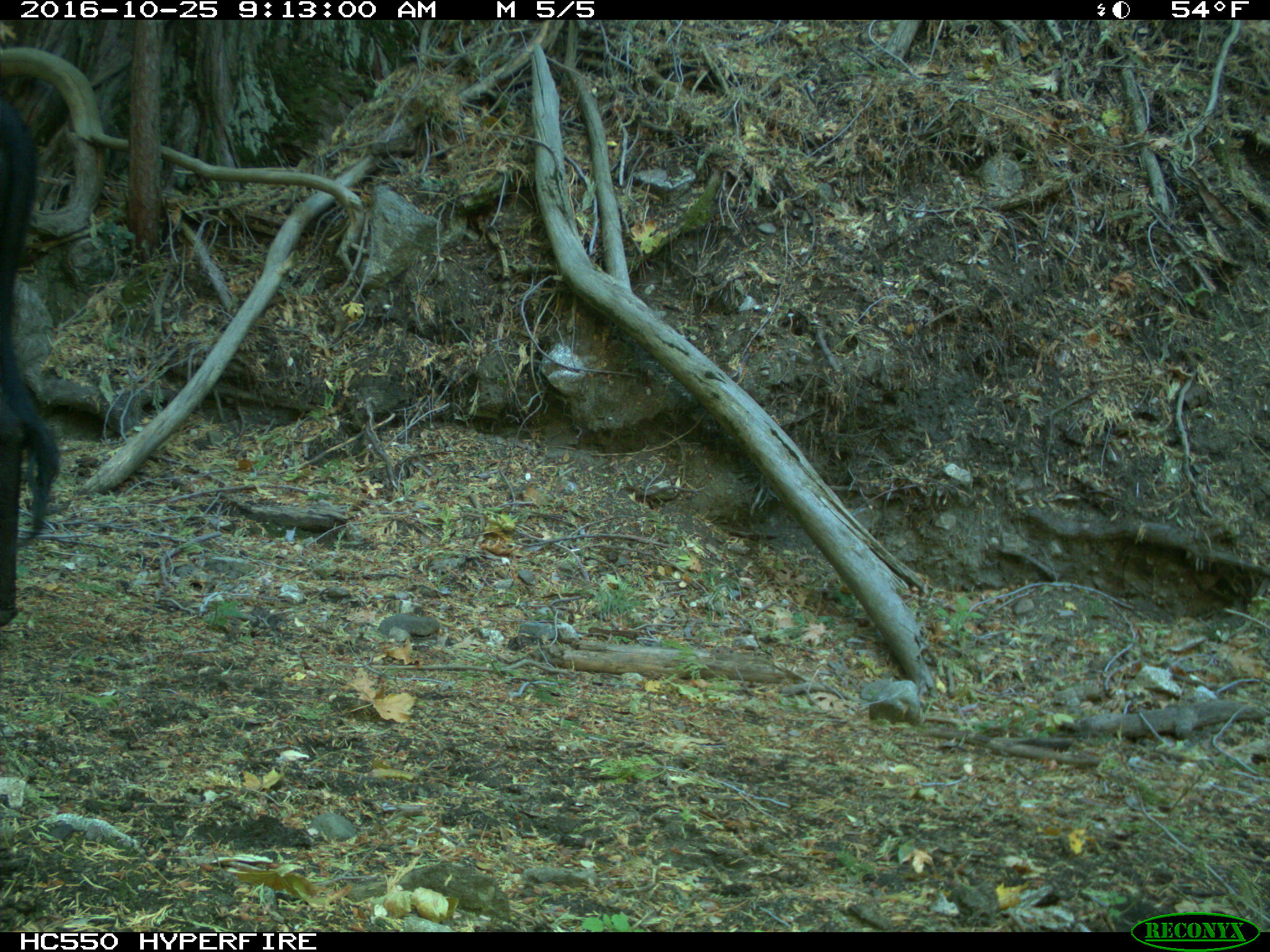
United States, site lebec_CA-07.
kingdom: Animalia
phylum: Chordata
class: Mammalia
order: Artiodactyla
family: Bovidae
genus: Bos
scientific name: Bos taurus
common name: domestic cow